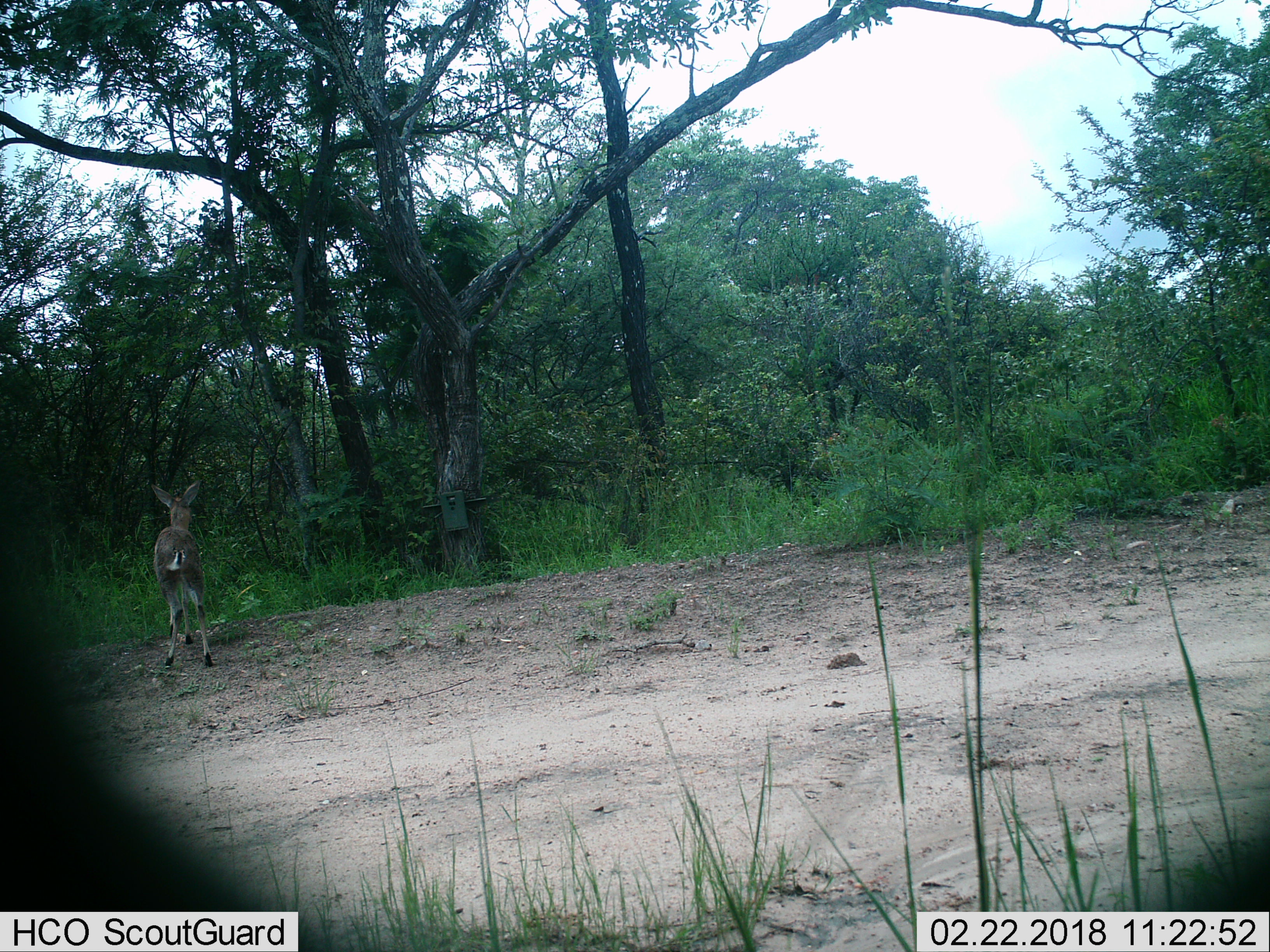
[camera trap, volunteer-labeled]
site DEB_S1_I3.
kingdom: Animalia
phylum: Chordata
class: Mammalia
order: Artiodactyla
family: Bovidae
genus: Sylvicapra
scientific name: Sylvicapra grimmia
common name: common duiker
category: duikercommongrey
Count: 1.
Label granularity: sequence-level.